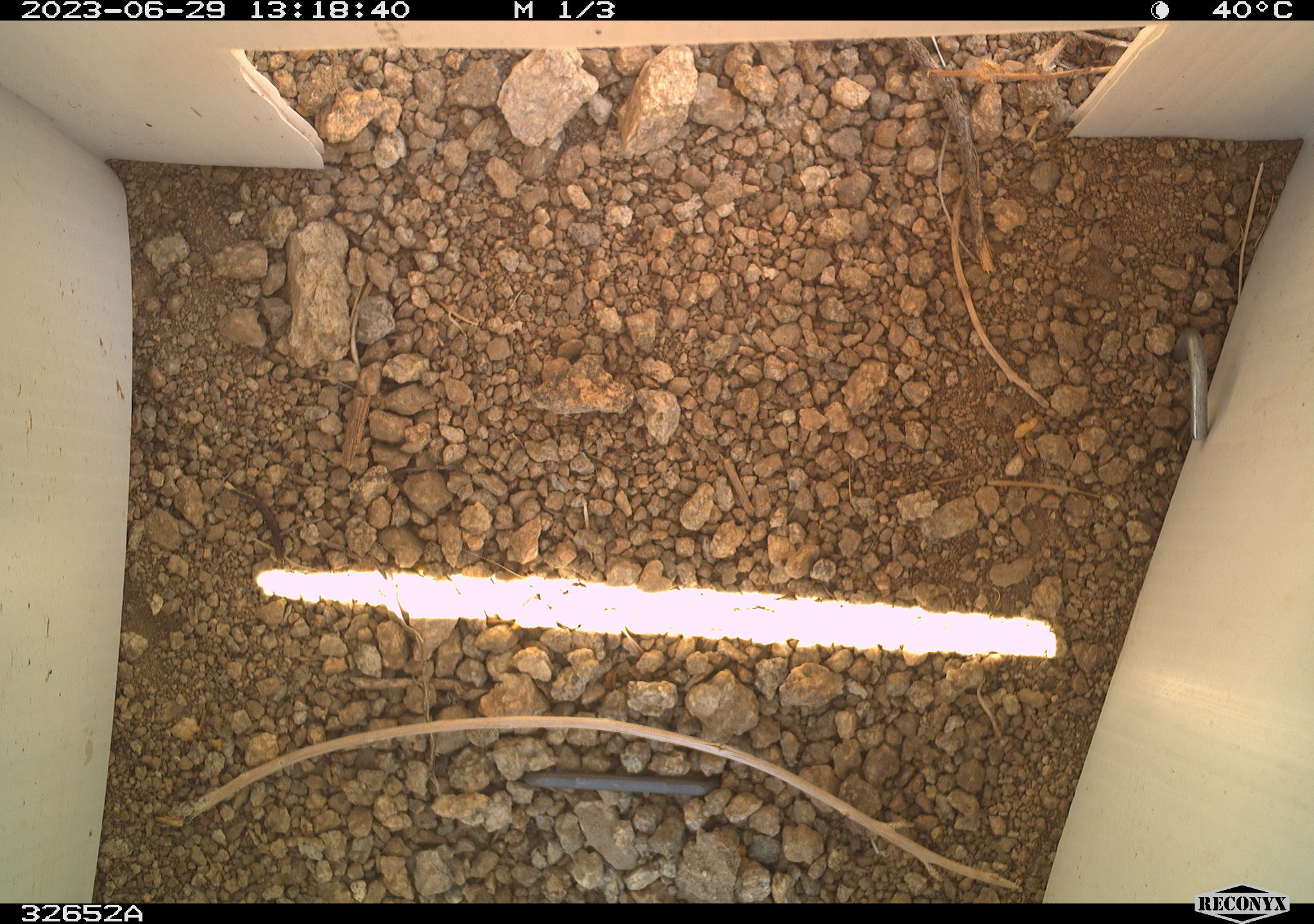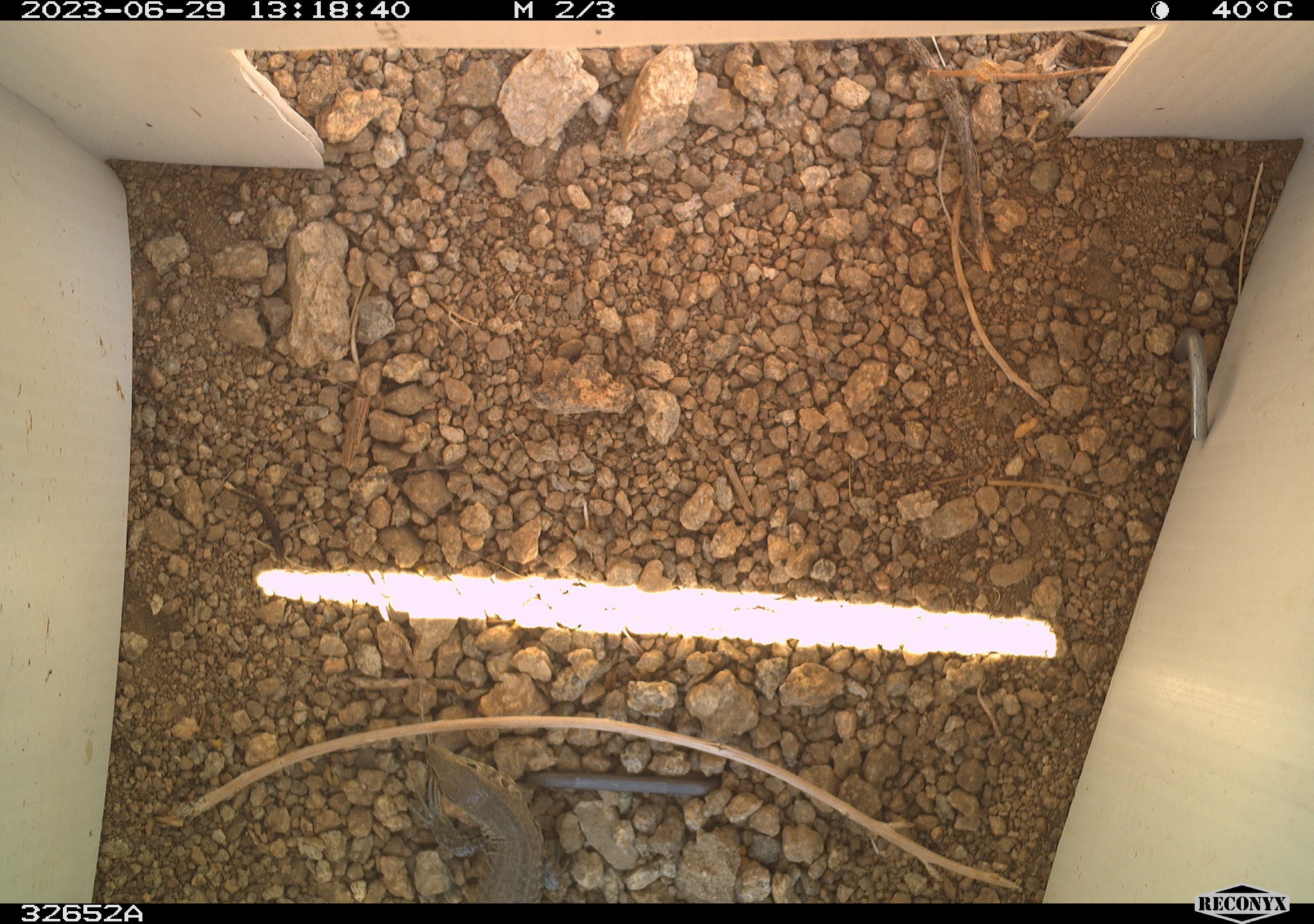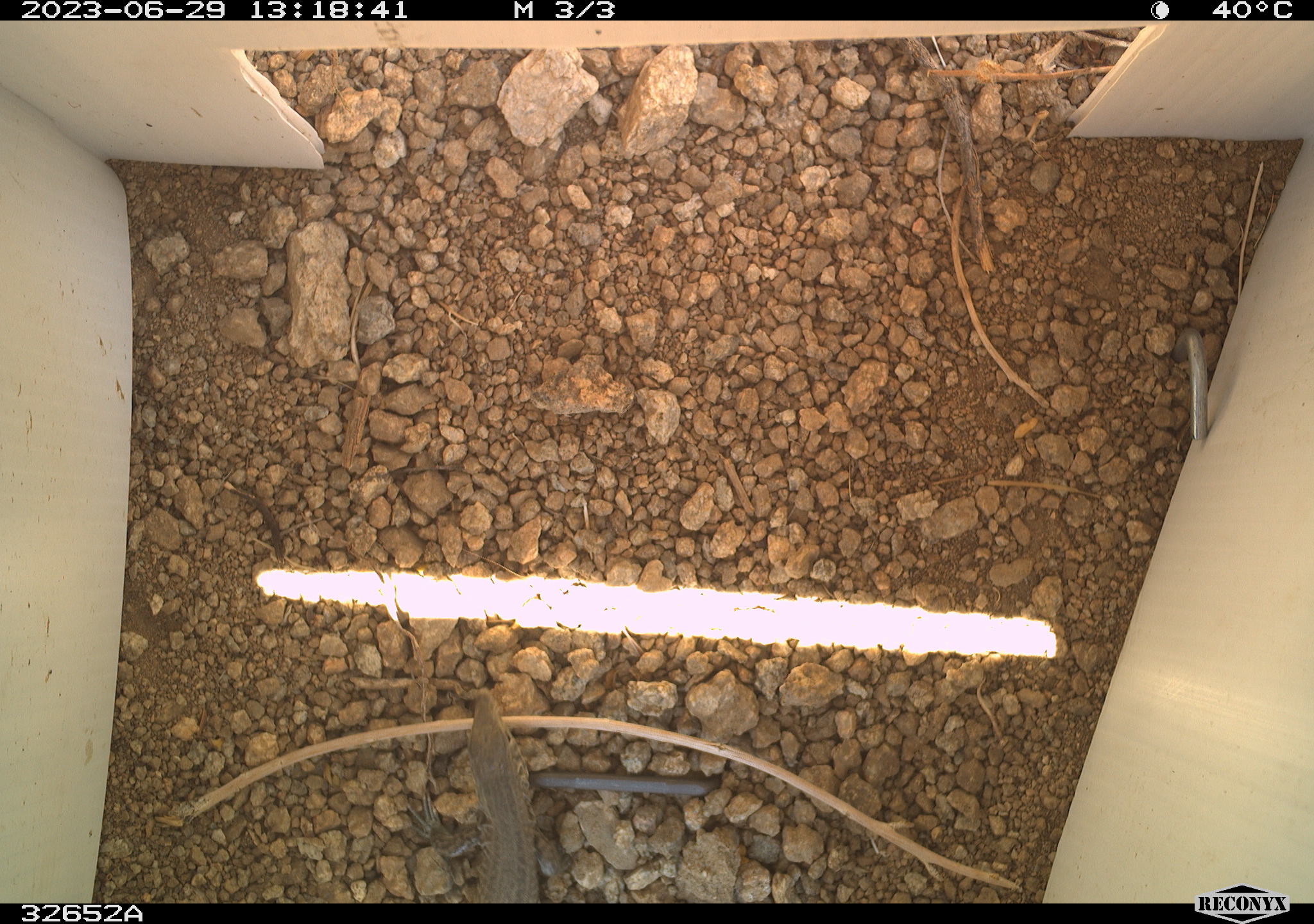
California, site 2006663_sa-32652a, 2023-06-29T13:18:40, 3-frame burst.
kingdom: Animalia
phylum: Chordata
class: Reptilia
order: Squamata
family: Teiidae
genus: Aspidoscelis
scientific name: Aspidoscelis tigris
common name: western whiptail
Western whiptail (Aspidoscelis tigris).